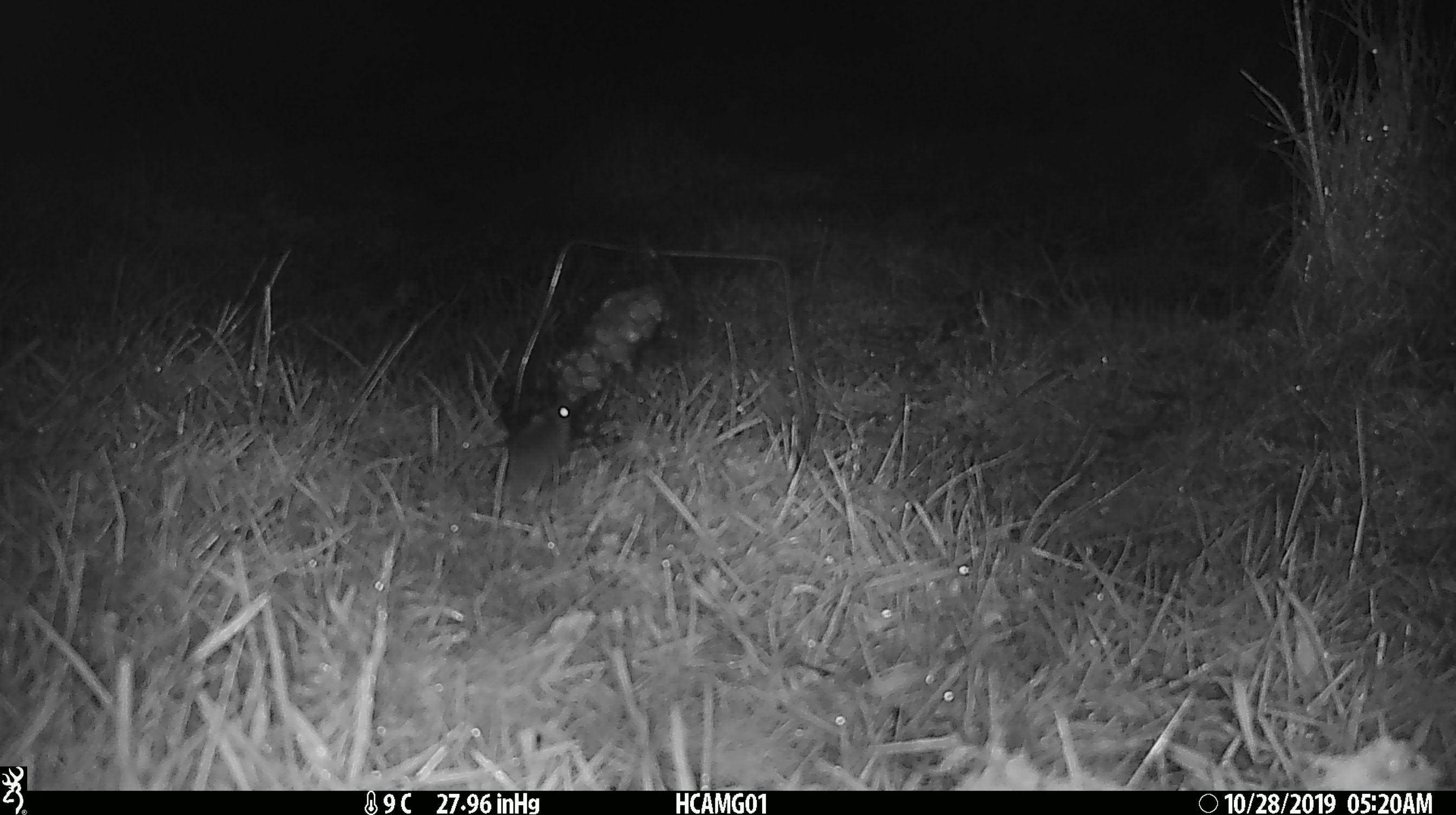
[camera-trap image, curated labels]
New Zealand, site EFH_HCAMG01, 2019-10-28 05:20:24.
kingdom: Animalia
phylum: Chordata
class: Mammalia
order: Rodentia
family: Muridae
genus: Mus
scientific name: Mus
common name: mouse